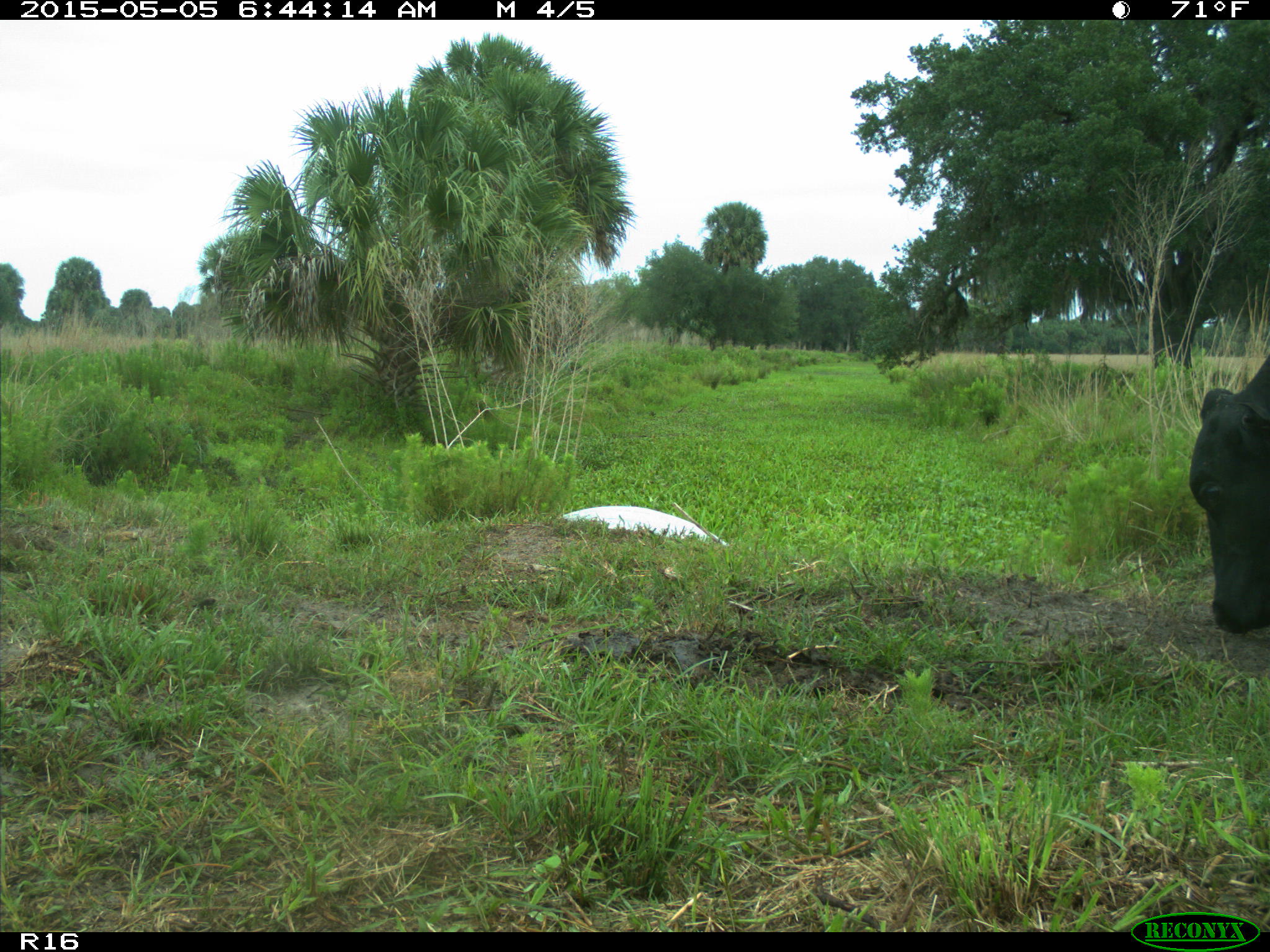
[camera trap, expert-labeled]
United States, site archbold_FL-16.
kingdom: Animalia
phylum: Chordata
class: Mammalia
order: Artiodactyla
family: Bovidae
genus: Bos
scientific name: Bos taurus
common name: domestic cow